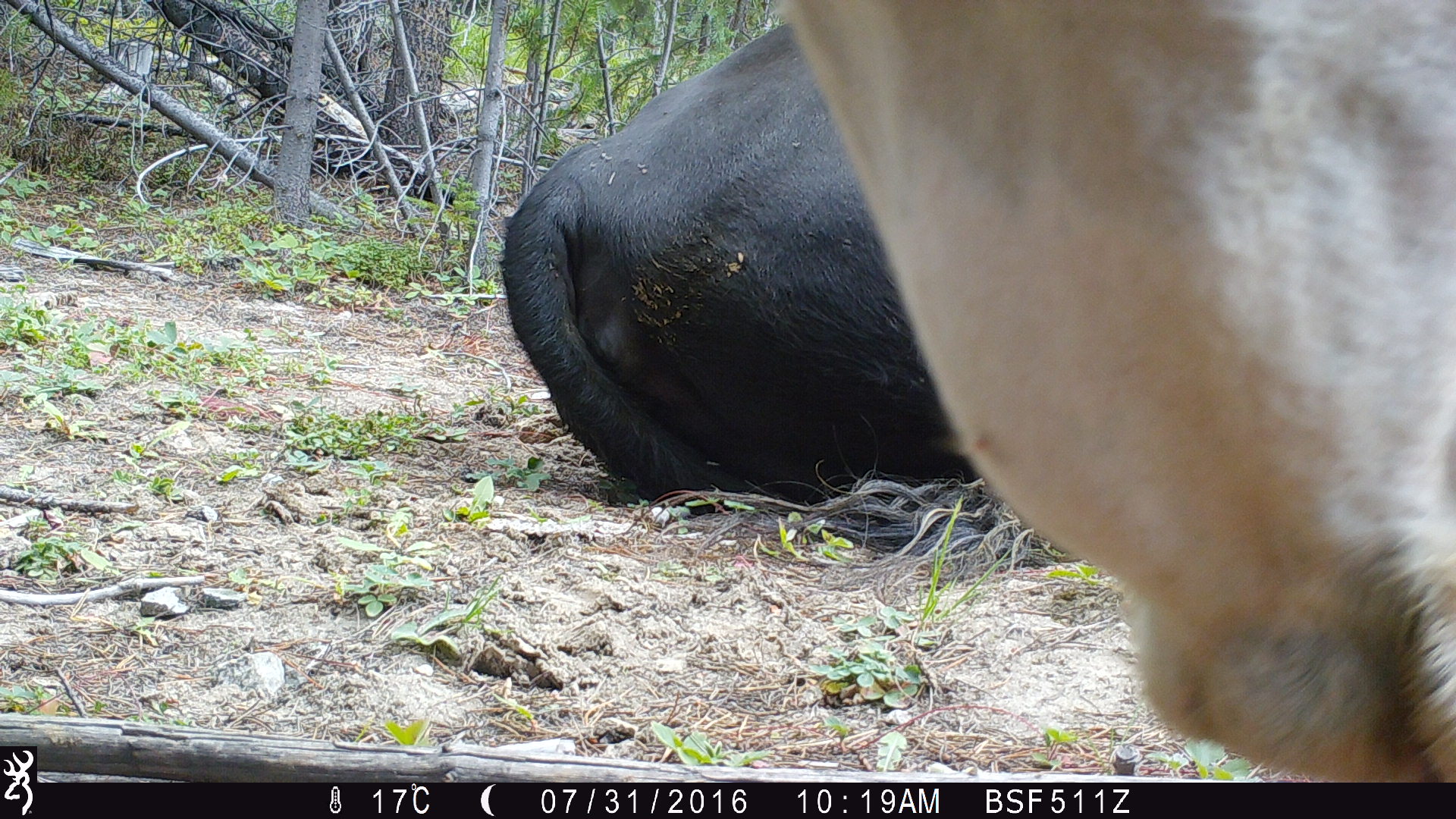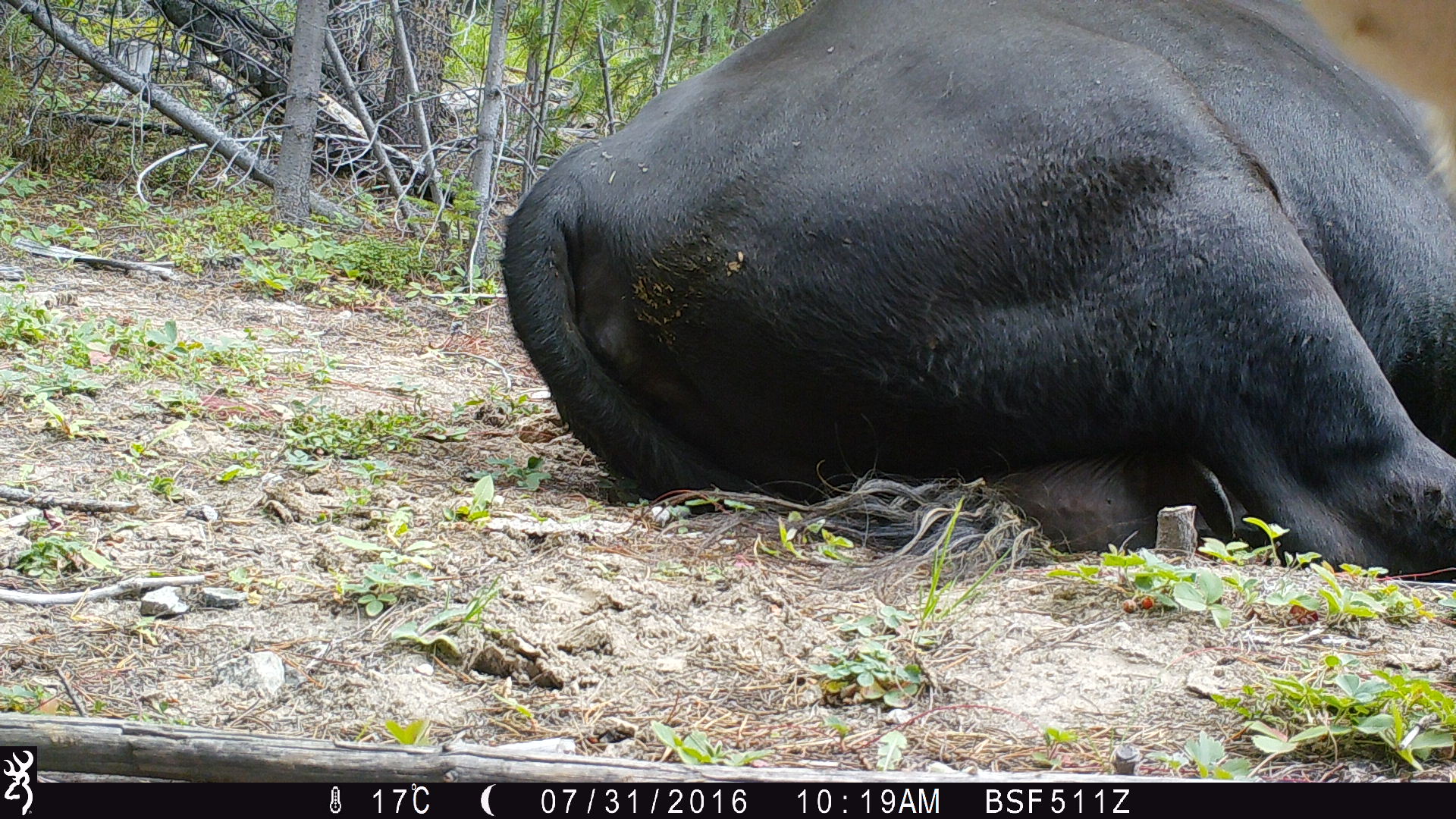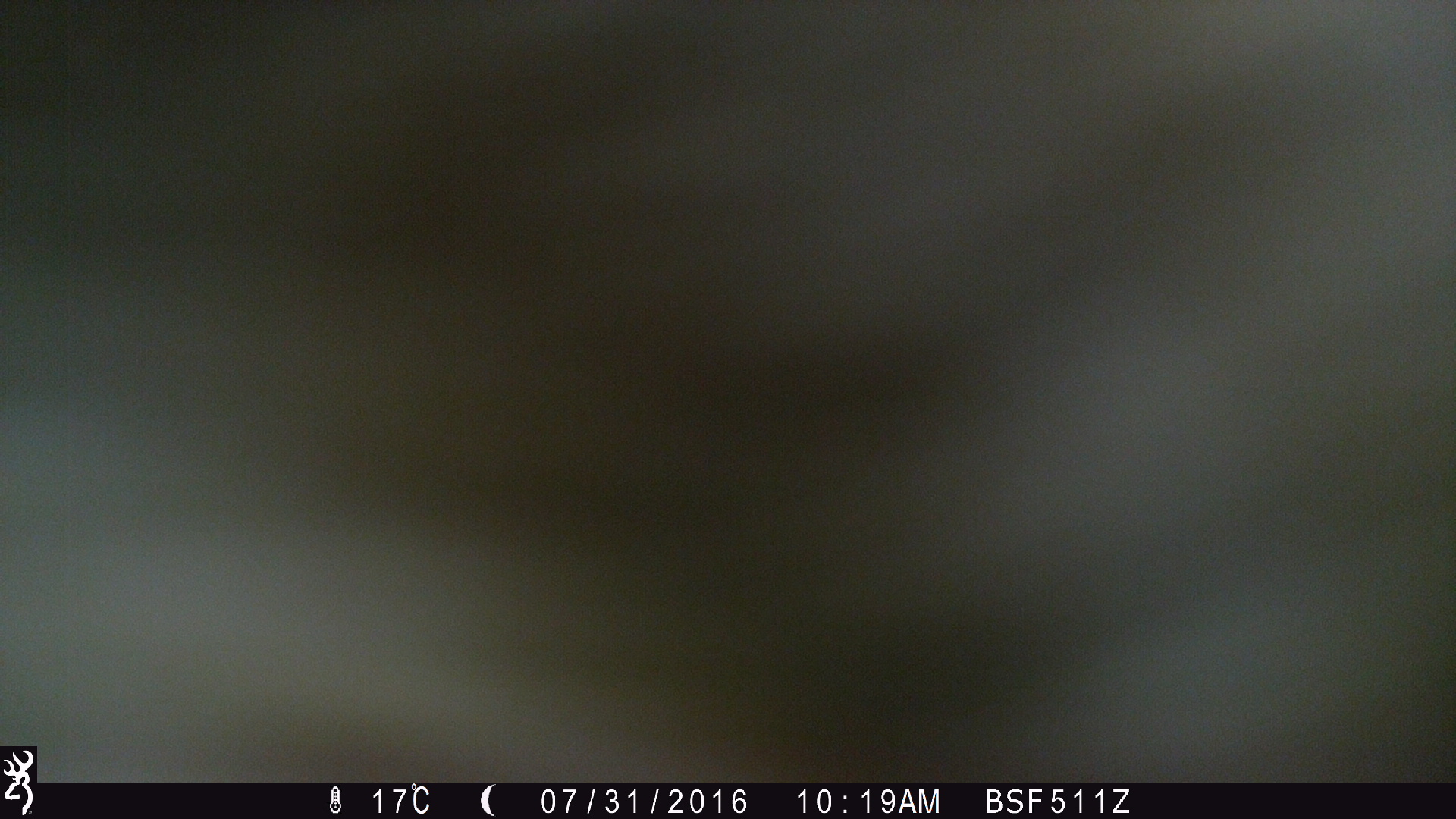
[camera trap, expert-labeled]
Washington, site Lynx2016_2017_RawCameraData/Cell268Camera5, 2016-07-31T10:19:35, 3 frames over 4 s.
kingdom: Animalia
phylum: Chordata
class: Mammalia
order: Artiodactyla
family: Bovidae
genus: Bos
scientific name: Bos taurus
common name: domestic cattle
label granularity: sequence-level